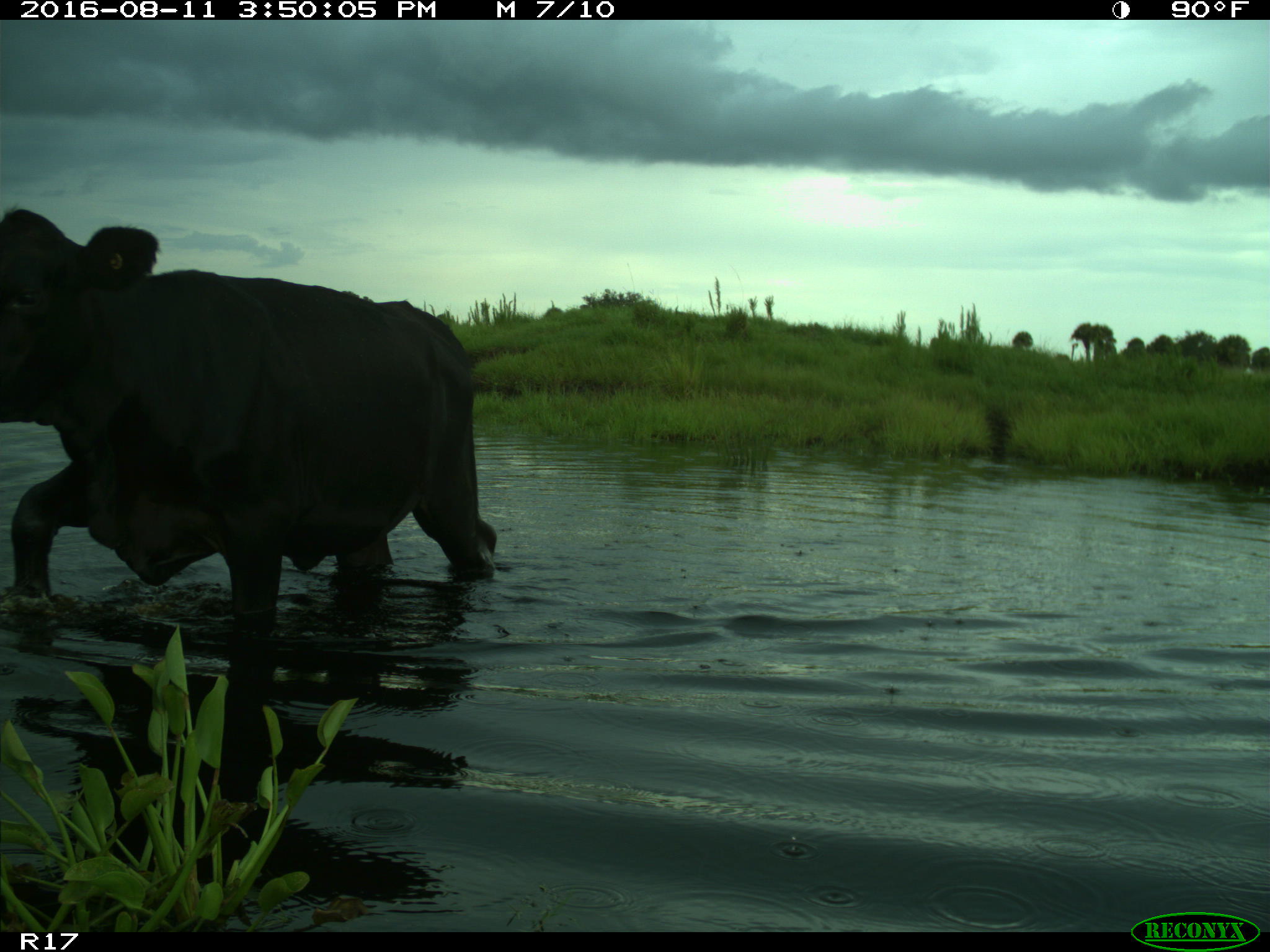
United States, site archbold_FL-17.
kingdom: Animalia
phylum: Chordata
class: Mammalia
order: Artiodactyla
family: Bovidae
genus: Bos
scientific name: Bos taurus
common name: domestic cow